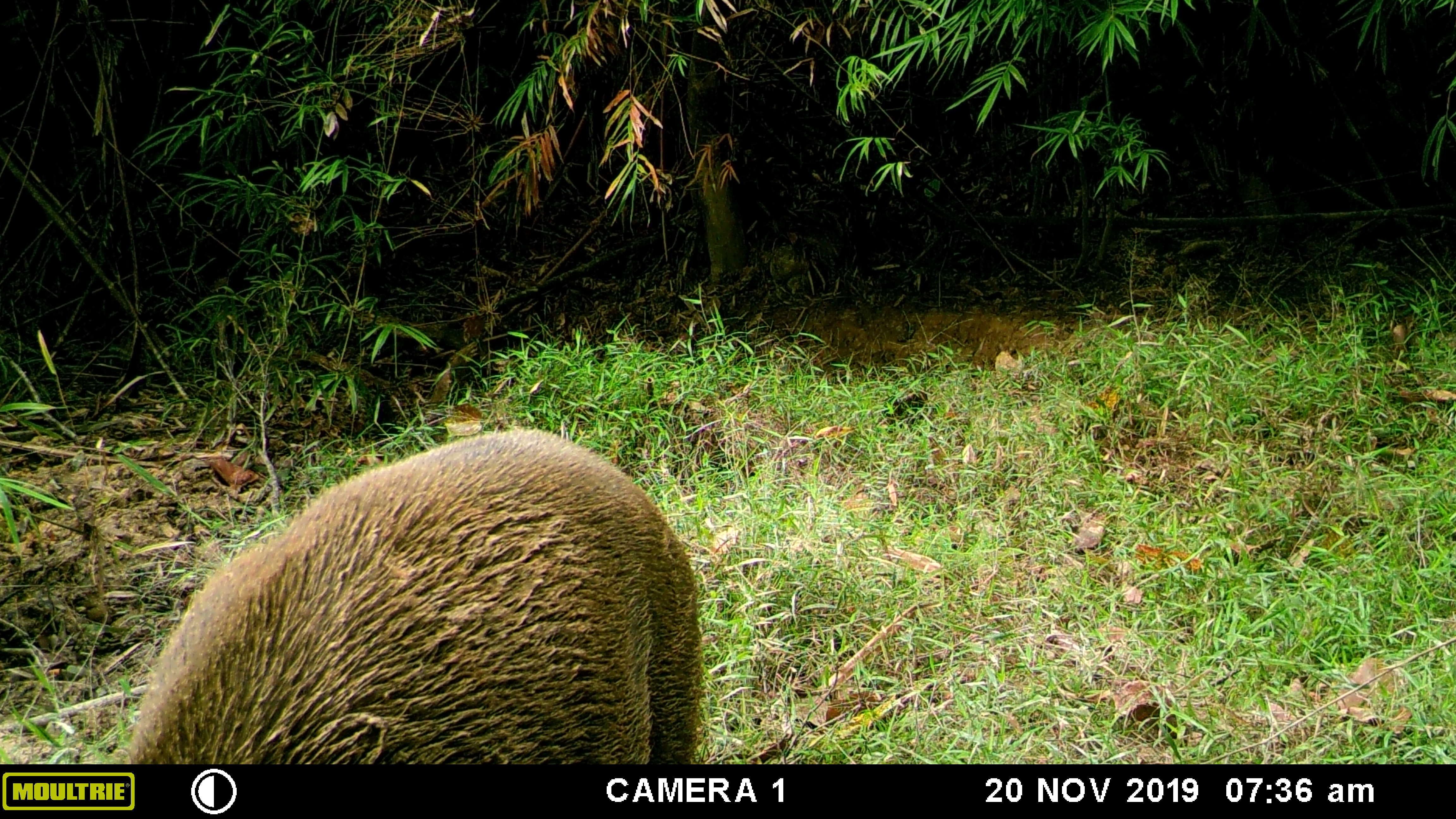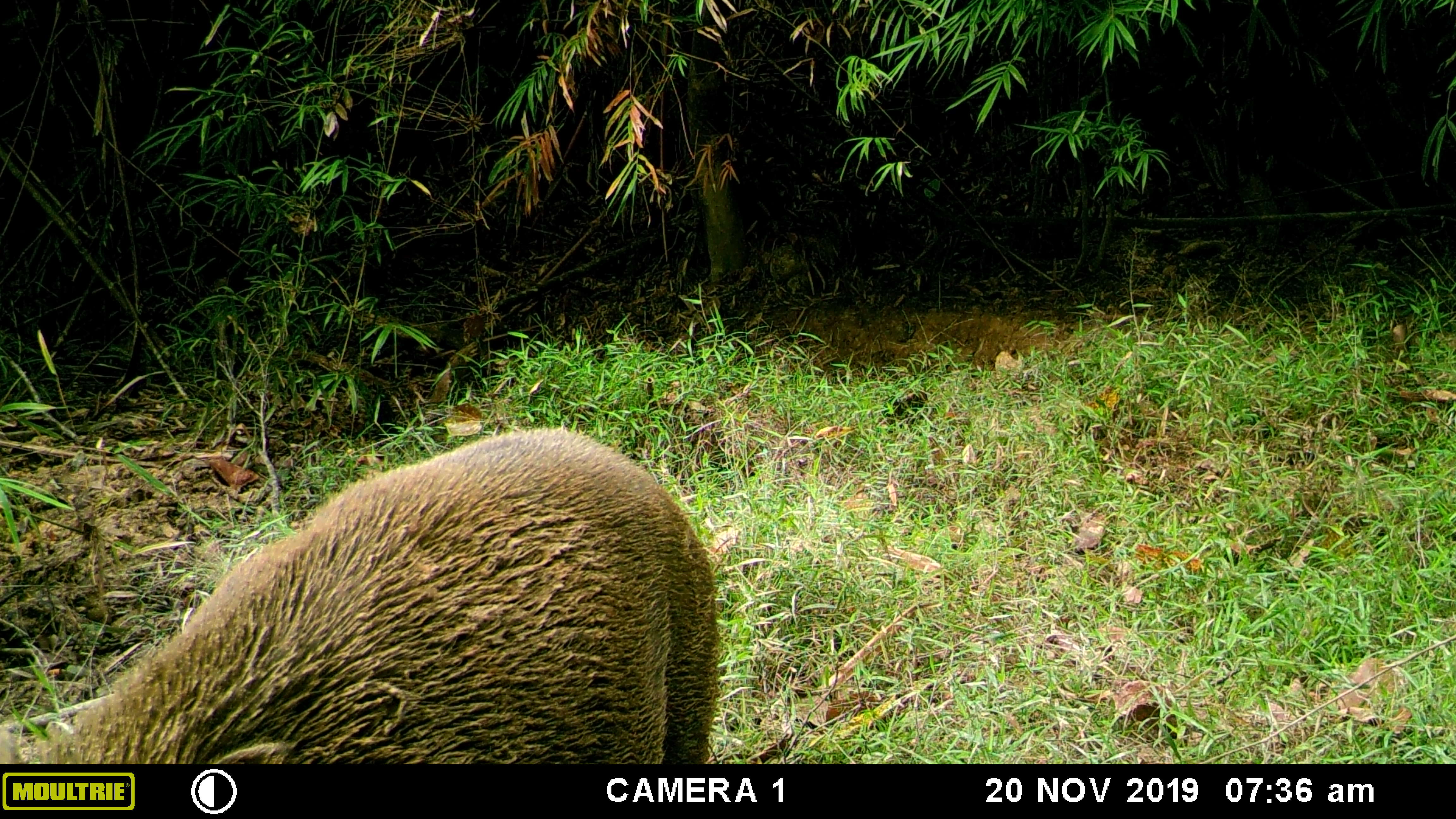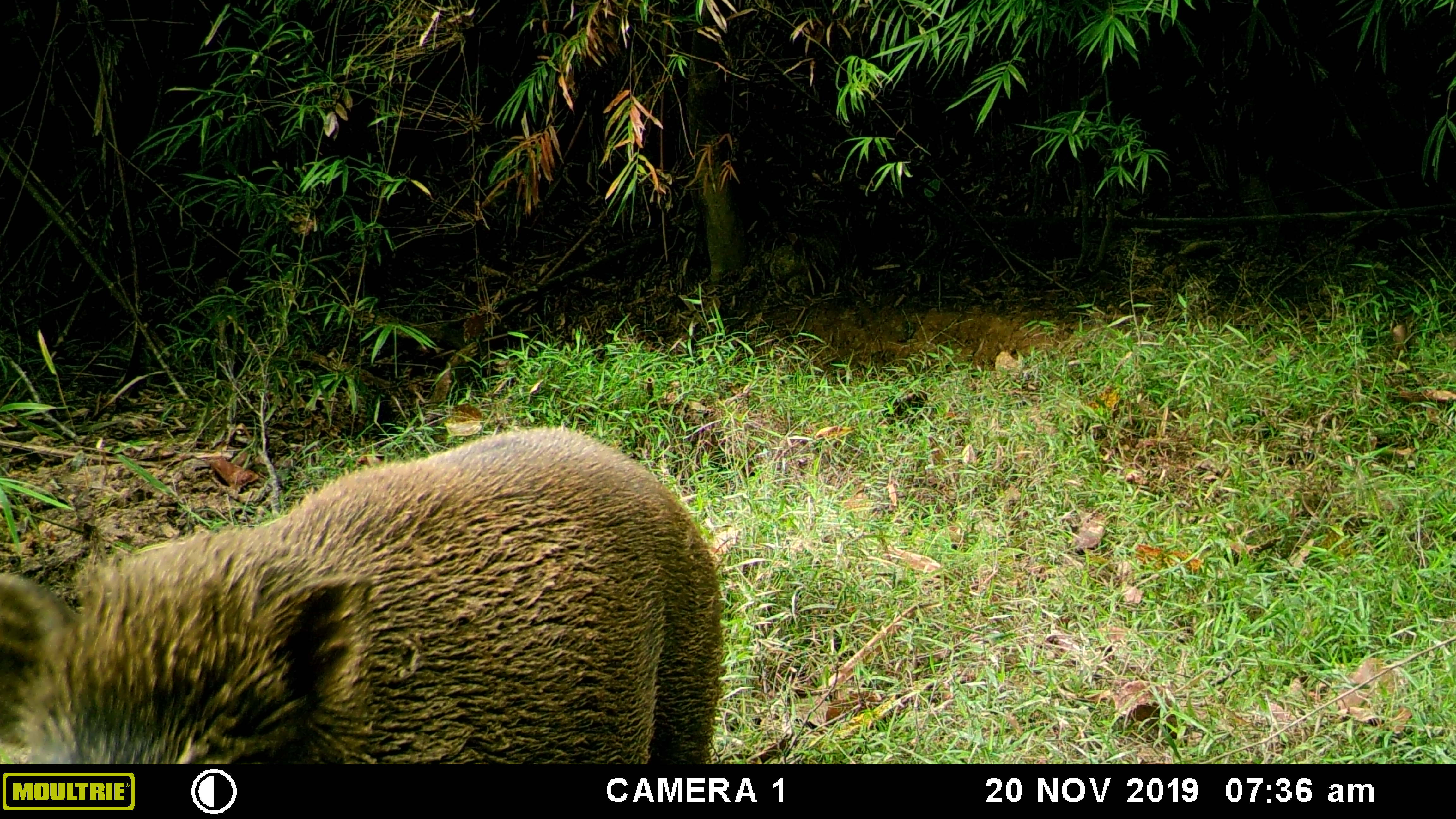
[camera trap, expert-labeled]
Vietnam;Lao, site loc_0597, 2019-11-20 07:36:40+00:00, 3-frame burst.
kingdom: Animalia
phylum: Chordata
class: Mammalia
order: Artiodactyla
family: Suidae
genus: Sus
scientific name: Sus scrofa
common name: eurasian wild pig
Eurasian wild pig (Sus scrofa). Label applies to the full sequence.